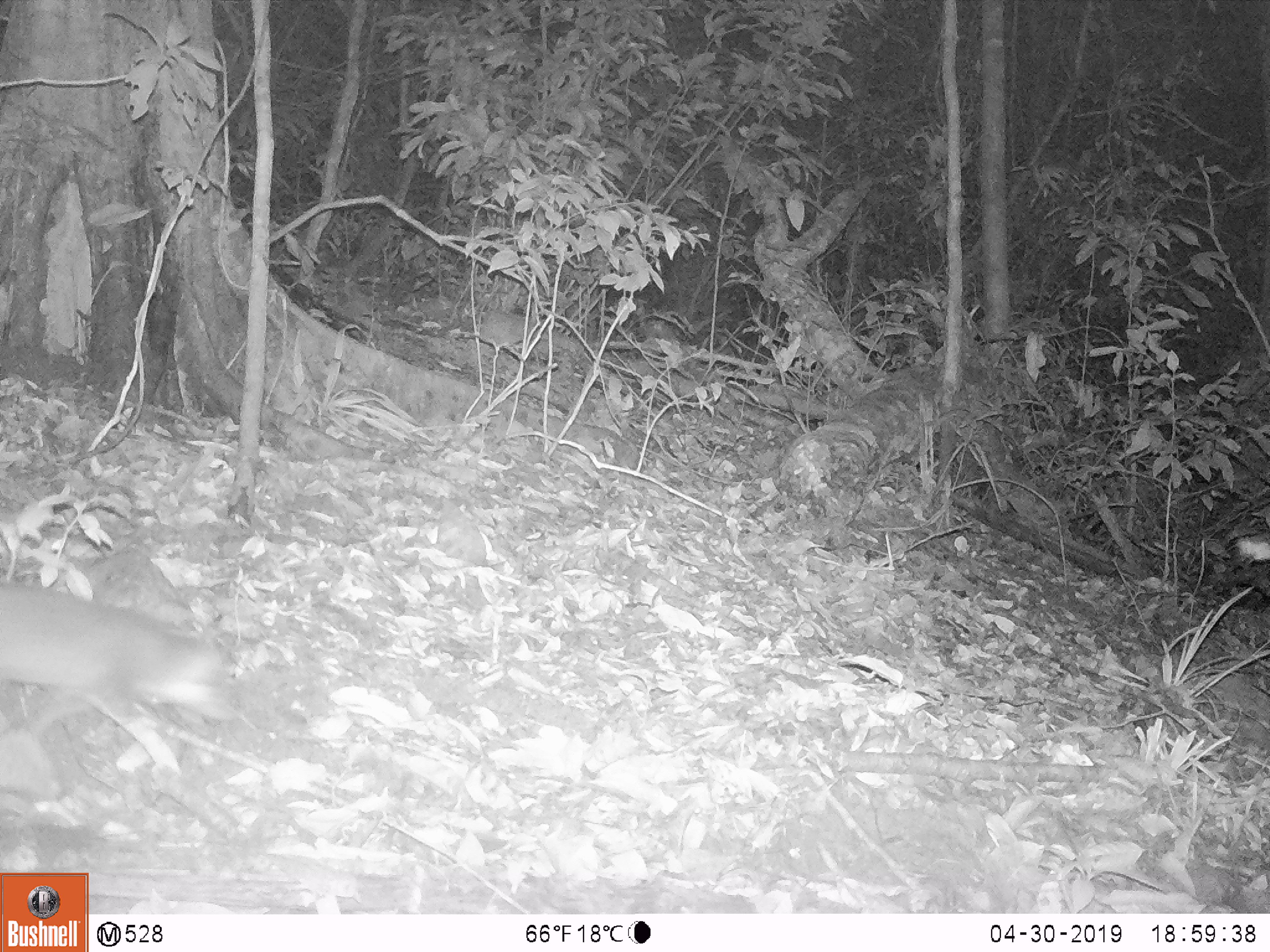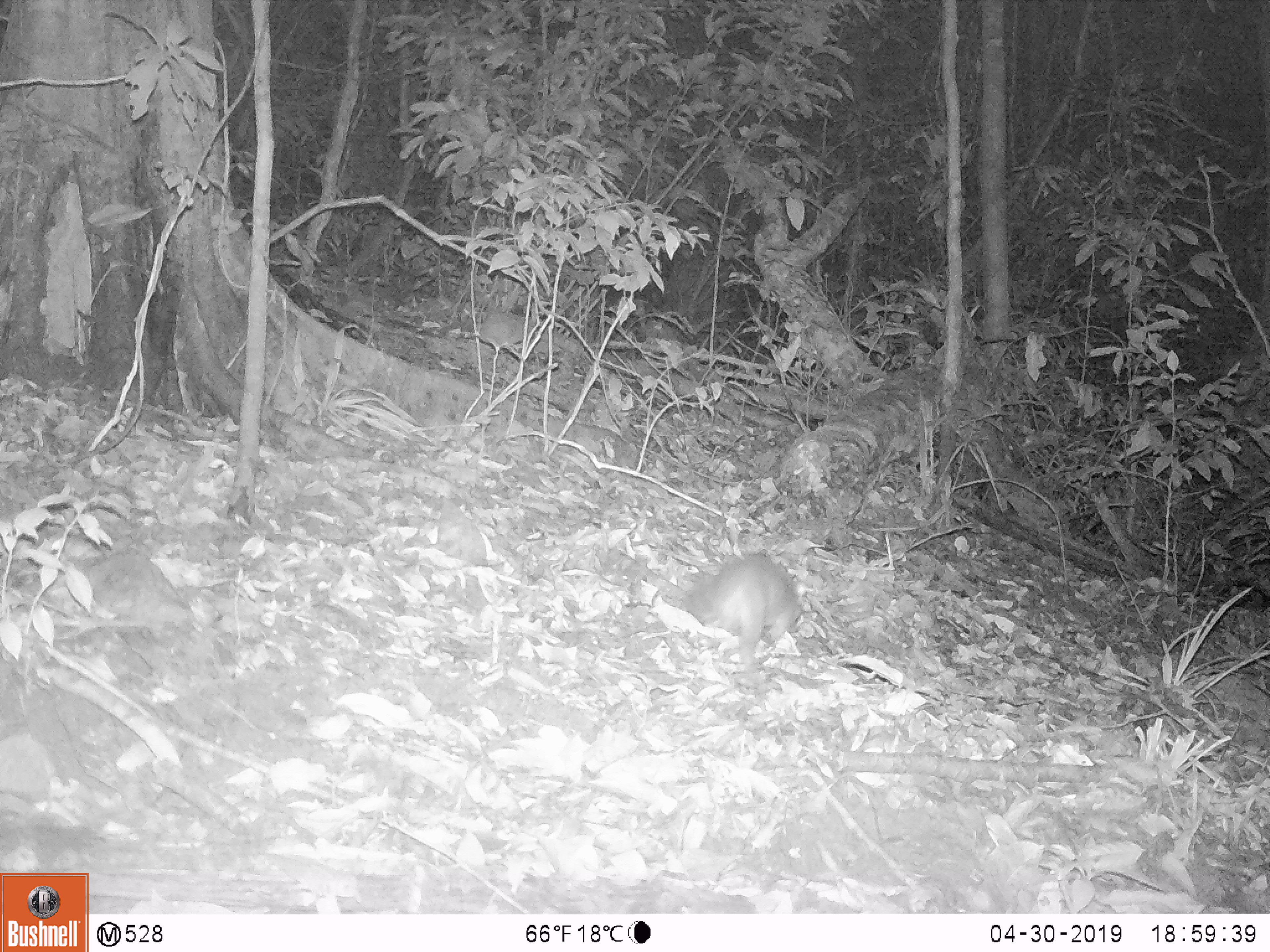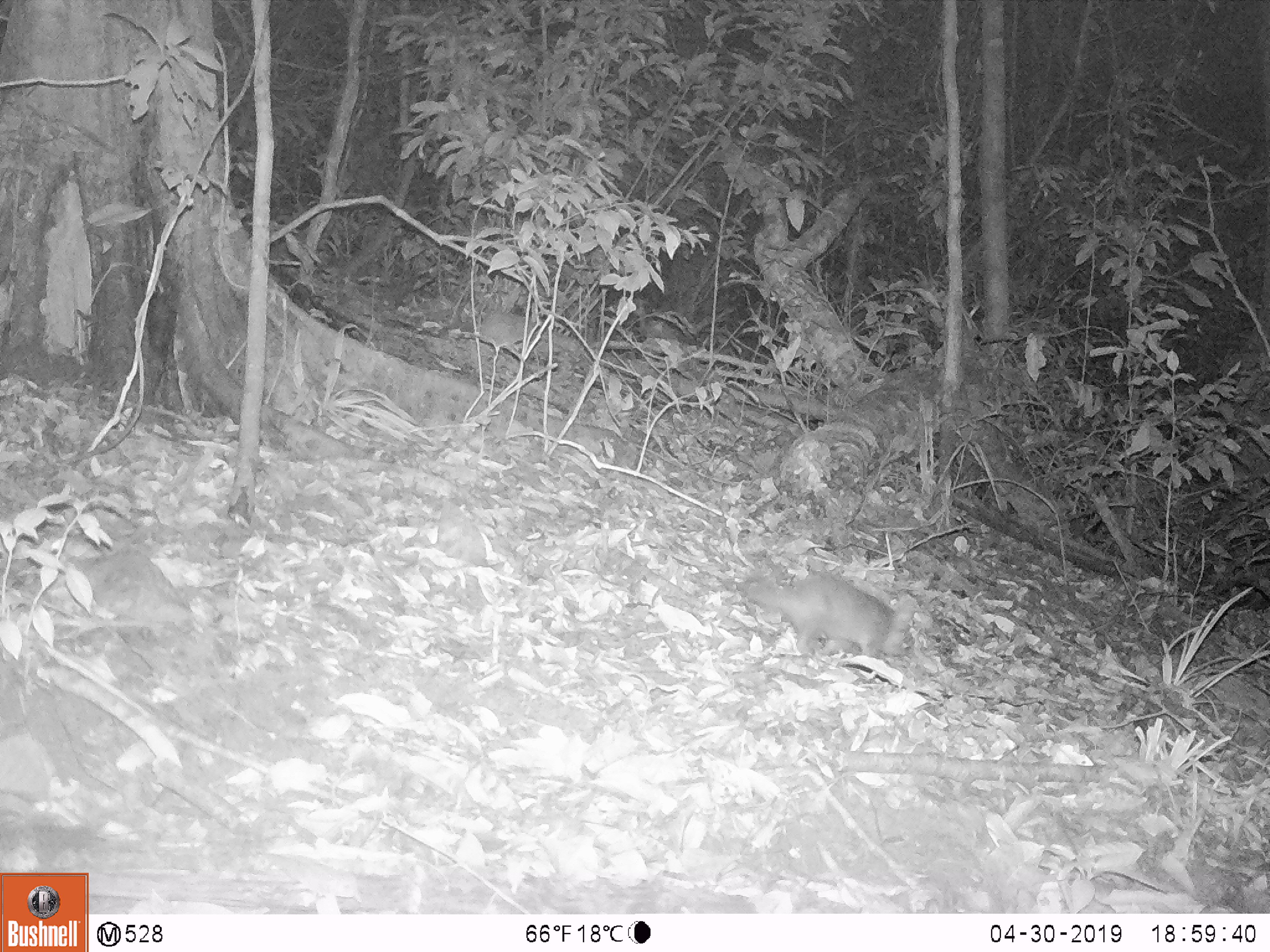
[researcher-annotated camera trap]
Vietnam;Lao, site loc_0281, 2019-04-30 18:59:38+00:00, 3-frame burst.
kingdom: Animalia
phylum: Chordata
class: Mammalia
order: Carnivora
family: Mustelidae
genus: Melogale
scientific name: Melogale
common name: ferret badger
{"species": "ferret badger (Melogale)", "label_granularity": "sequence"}